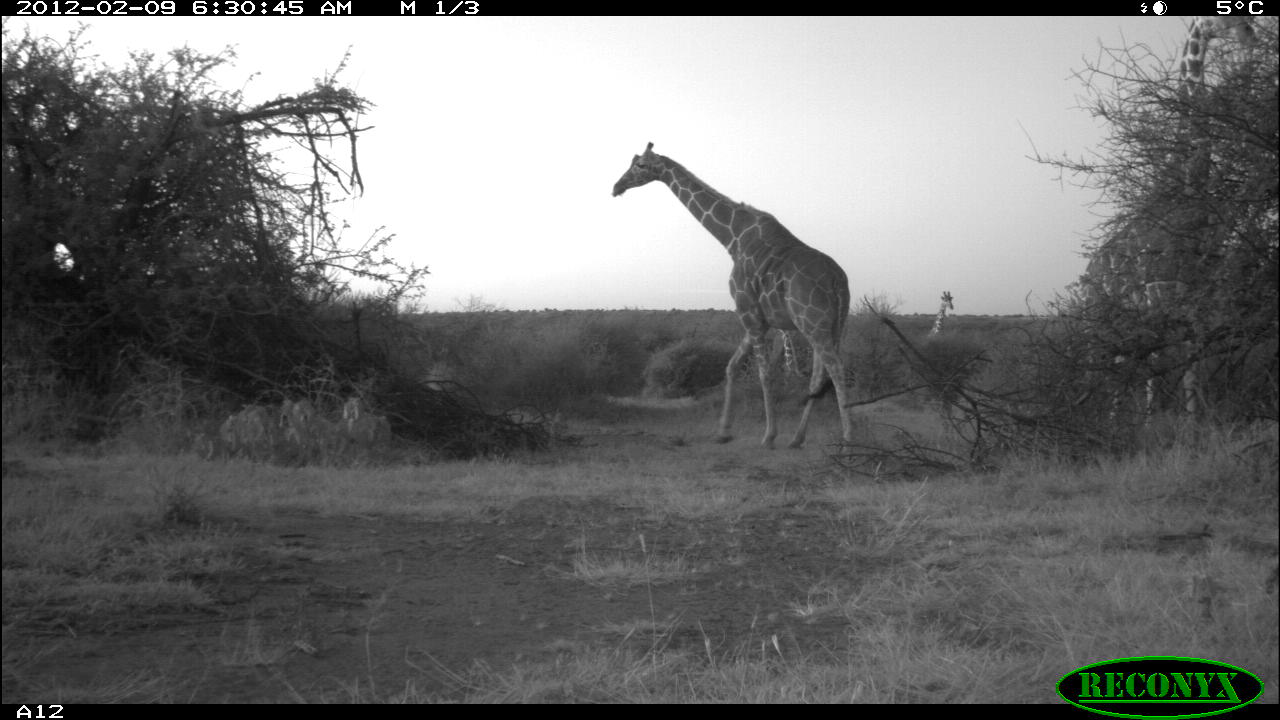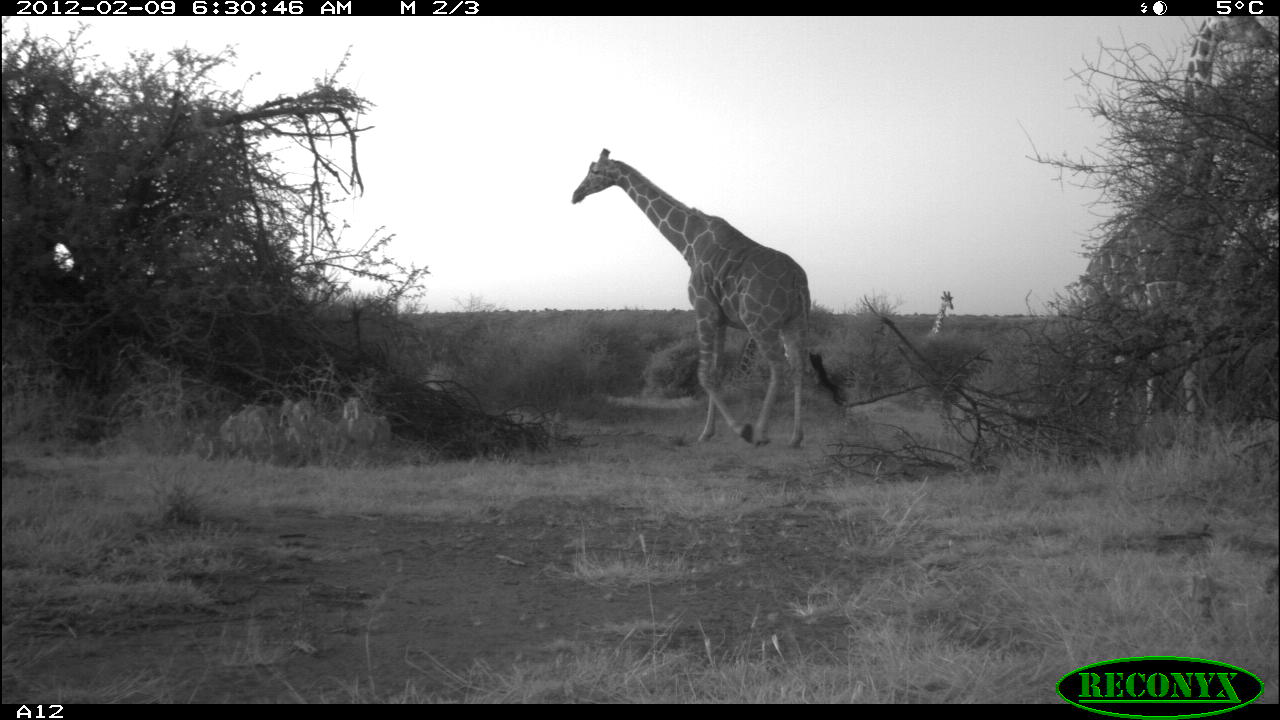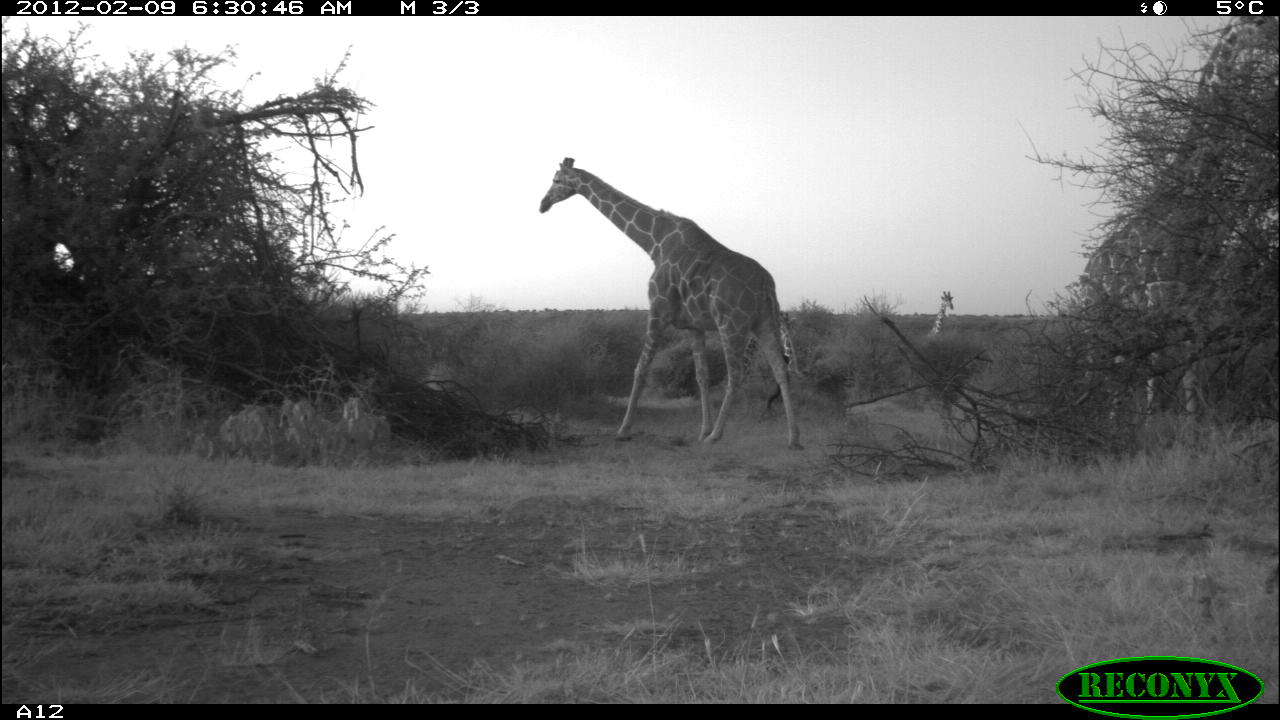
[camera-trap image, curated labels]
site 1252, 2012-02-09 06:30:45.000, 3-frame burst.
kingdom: Animalia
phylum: Chordata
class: Mammalia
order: Artiodactyla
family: Giraffidae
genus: Giraffa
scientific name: Giraffa camelopardalis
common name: giraffe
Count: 4.